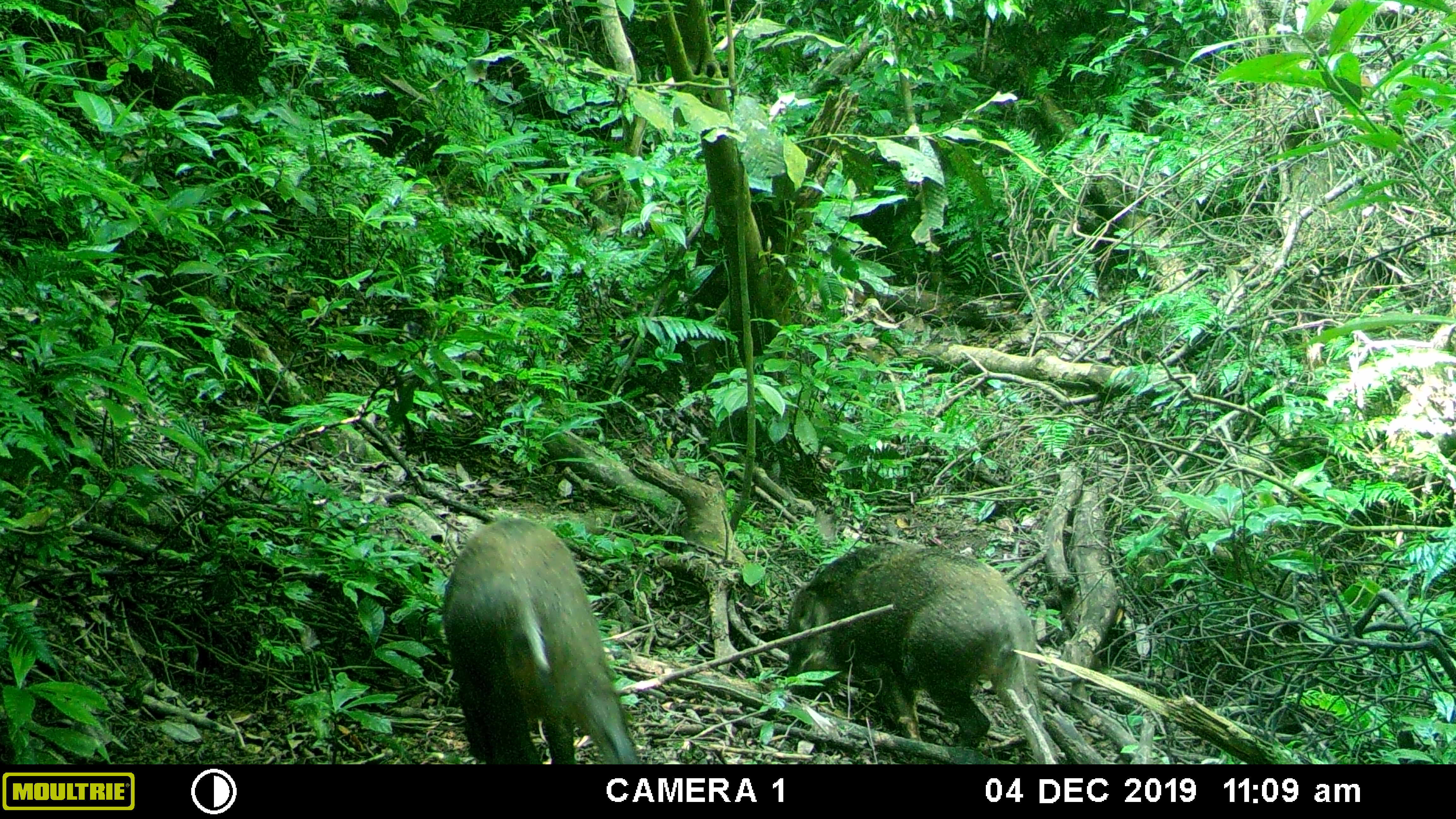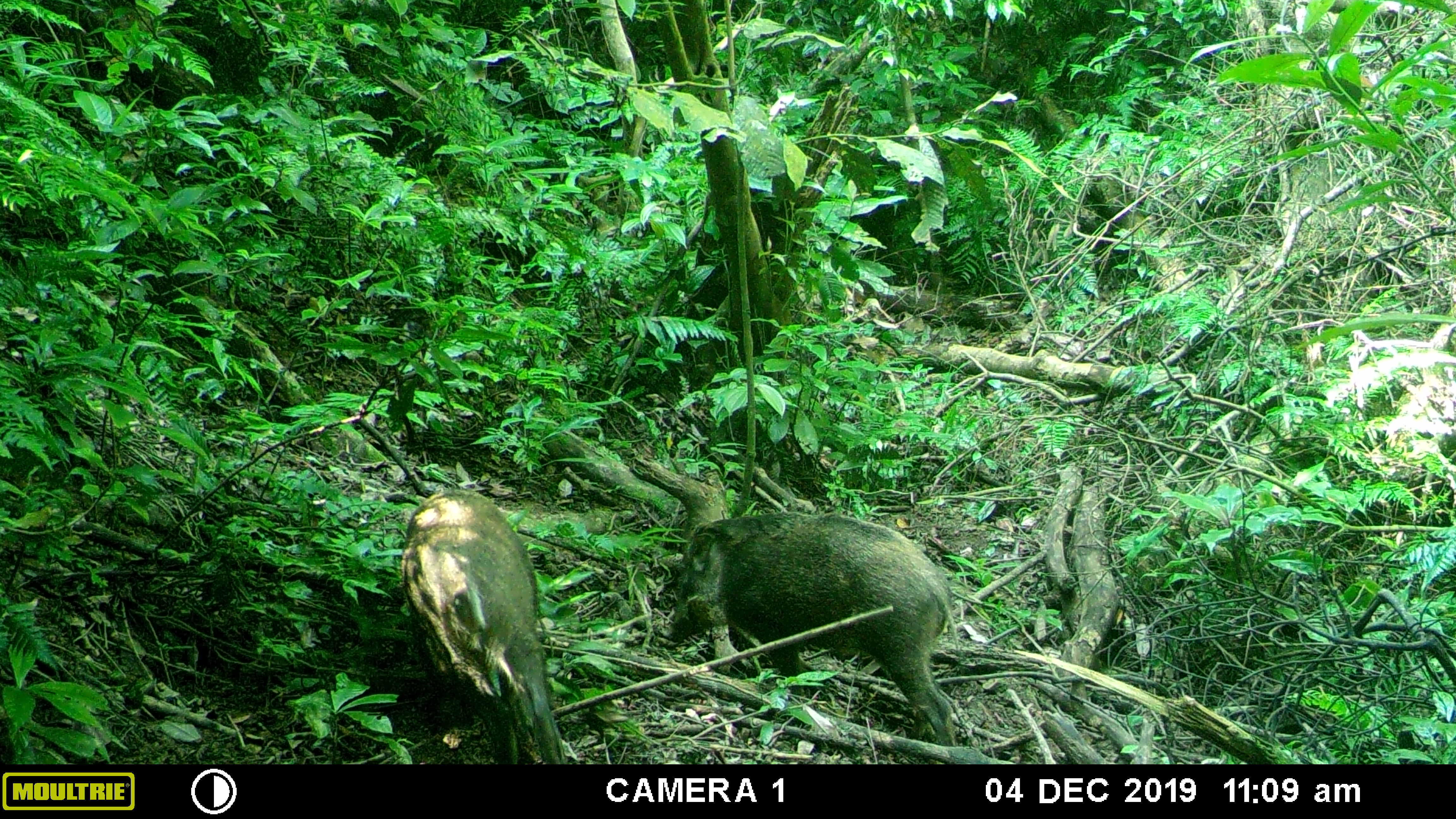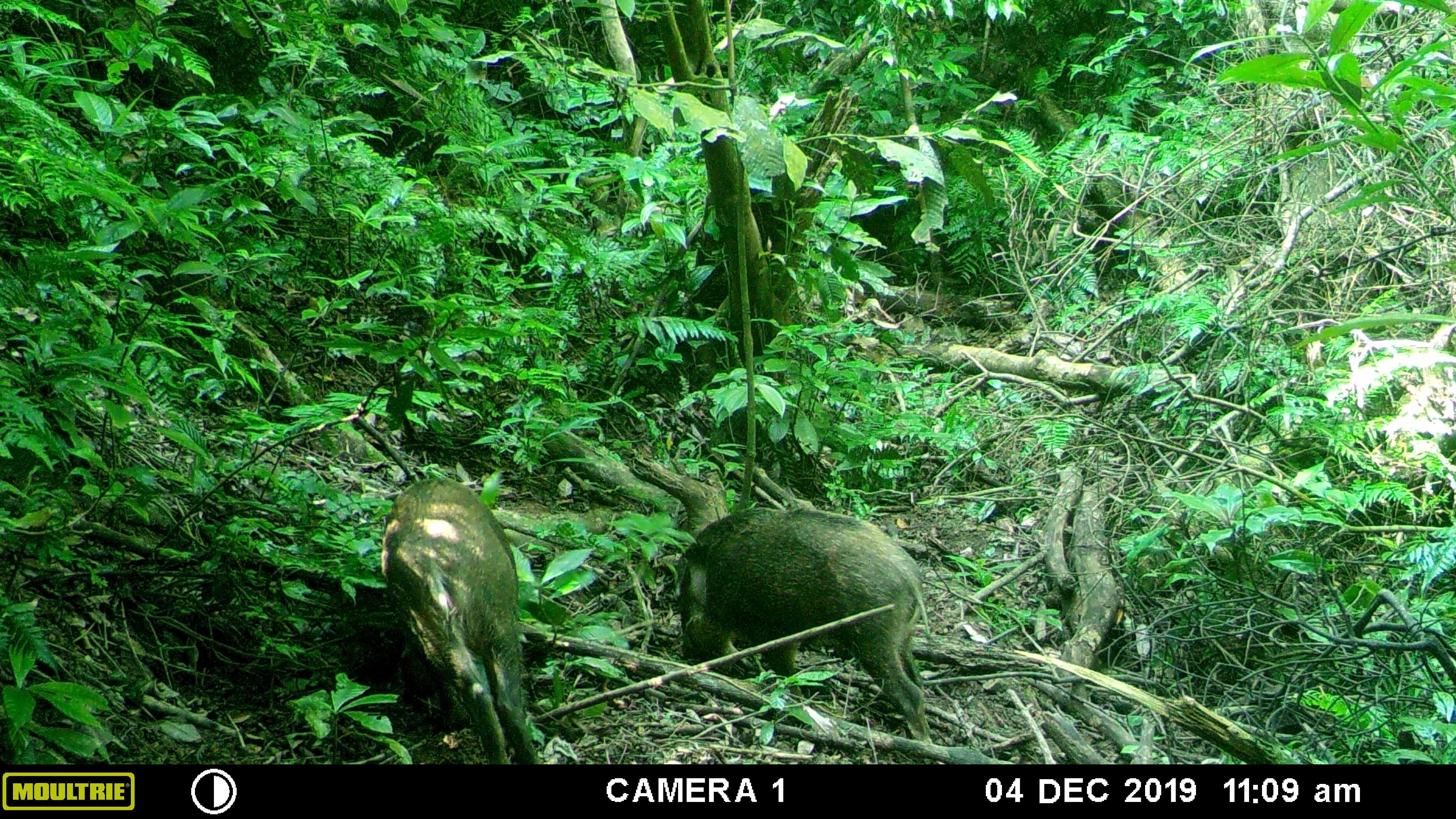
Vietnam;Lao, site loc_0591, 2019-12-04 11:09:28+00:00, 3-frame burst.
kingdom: Animalia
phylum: Chordata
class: Mammalia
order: Artiodactyla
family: Suidae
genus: Sus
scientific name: Sus scrofa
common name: eurasian wild pig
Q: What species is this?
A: Eurasian wild pig (Sus scrofa).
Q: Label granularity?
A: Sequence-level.